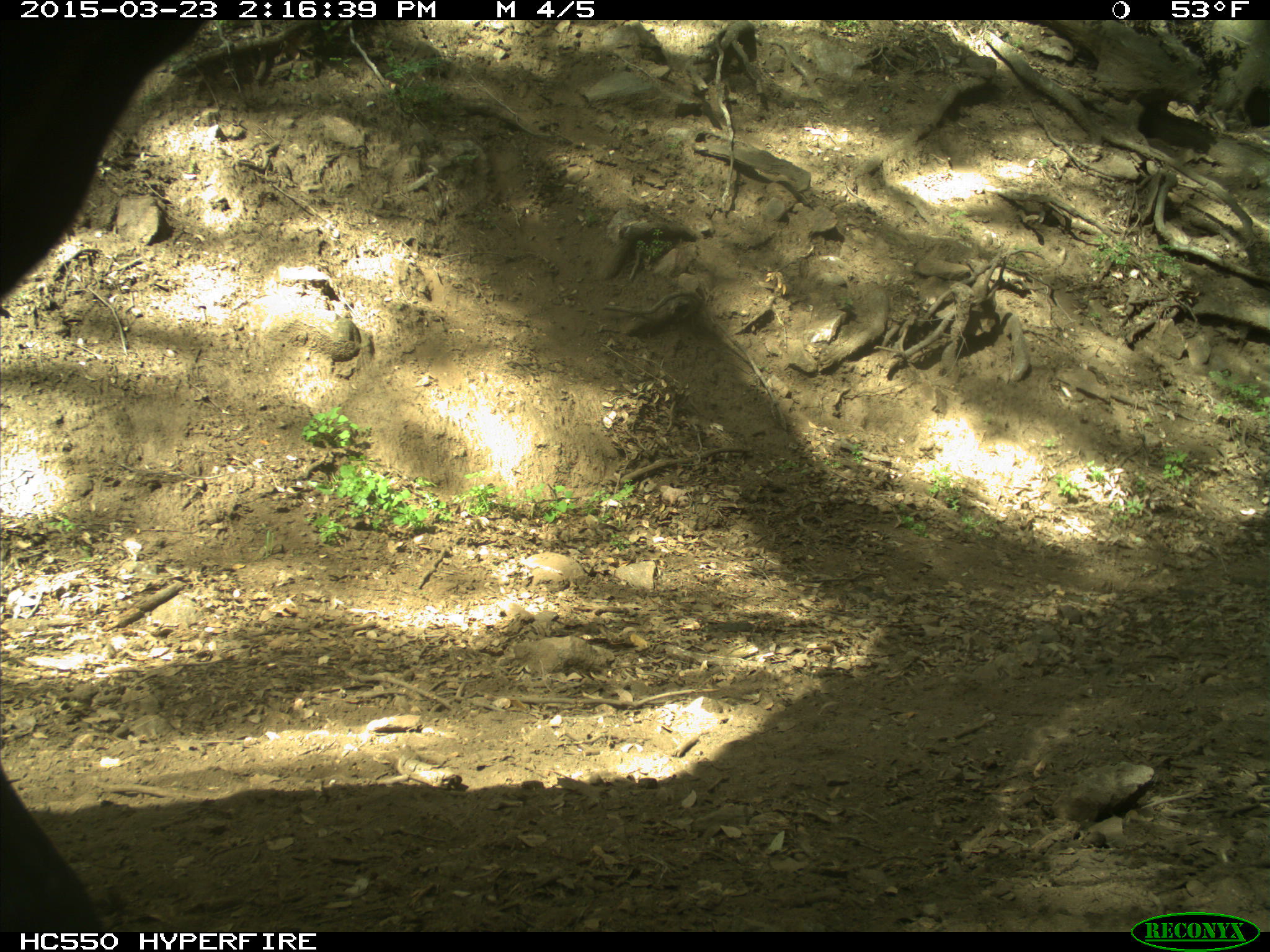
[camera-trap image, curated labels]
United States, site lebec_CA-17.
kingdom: Animalia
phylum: Chordata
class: Mammalia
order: Artiodactyla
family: Bovidae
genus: Bos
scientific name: Bos taurus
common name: domestic cow